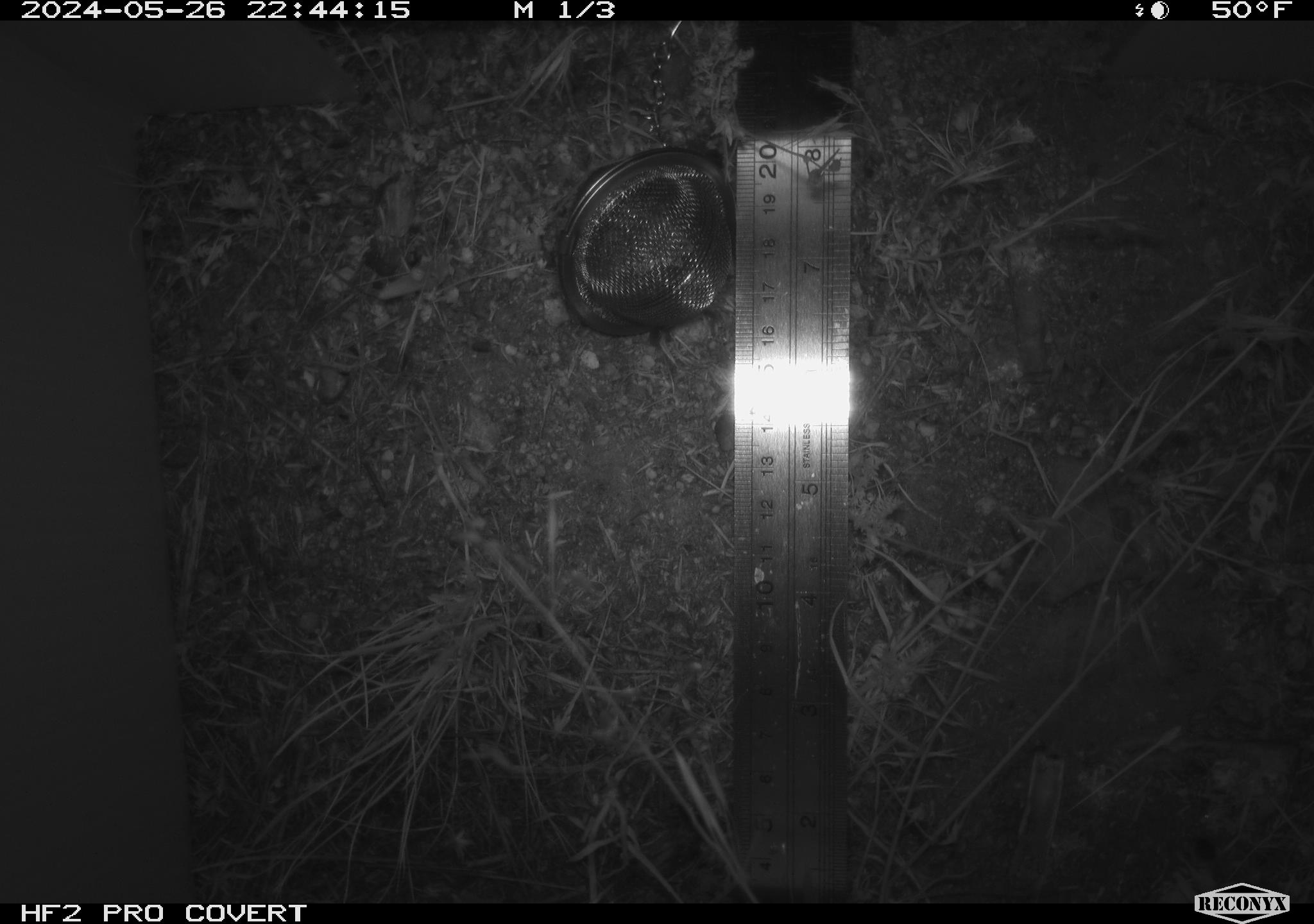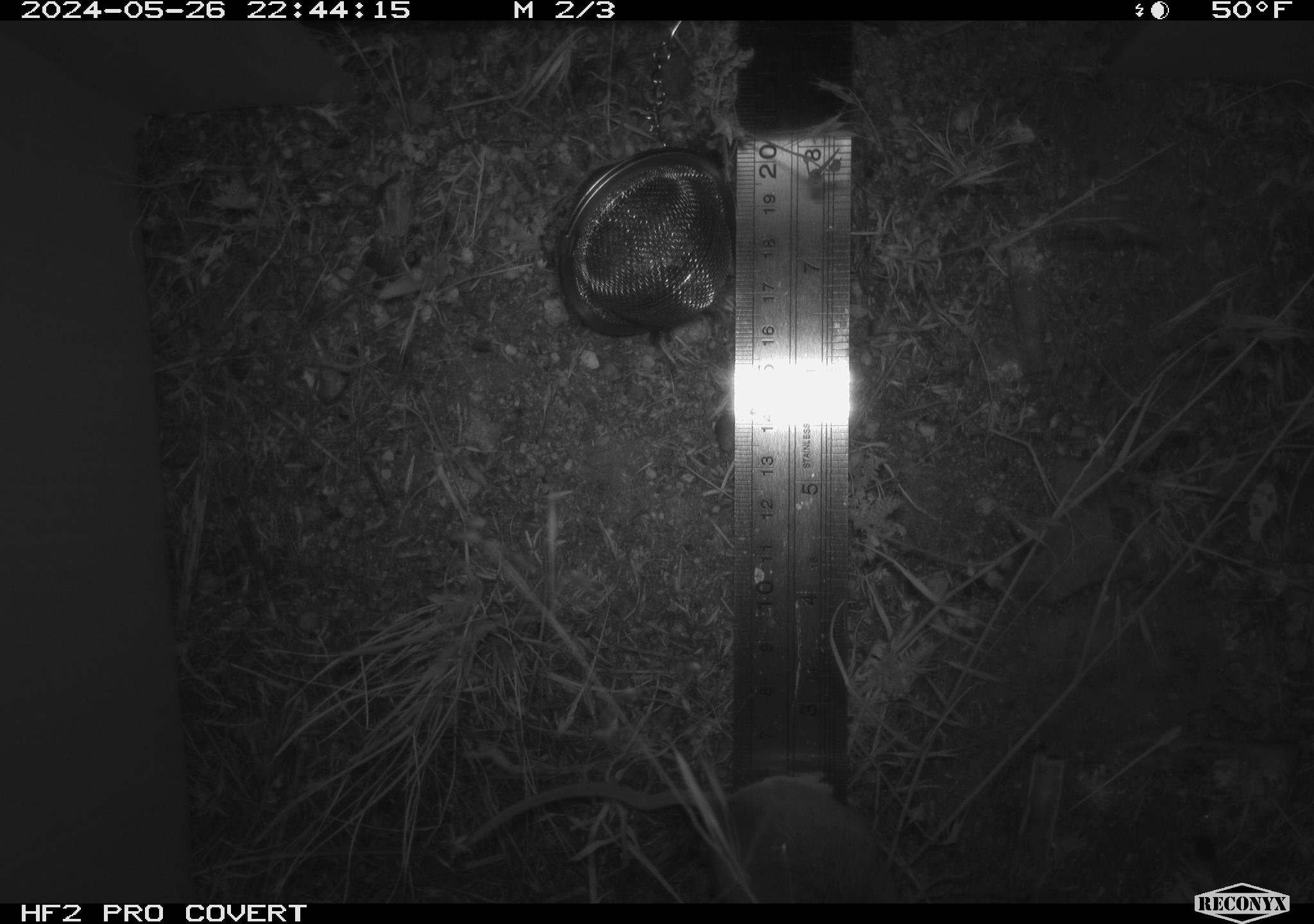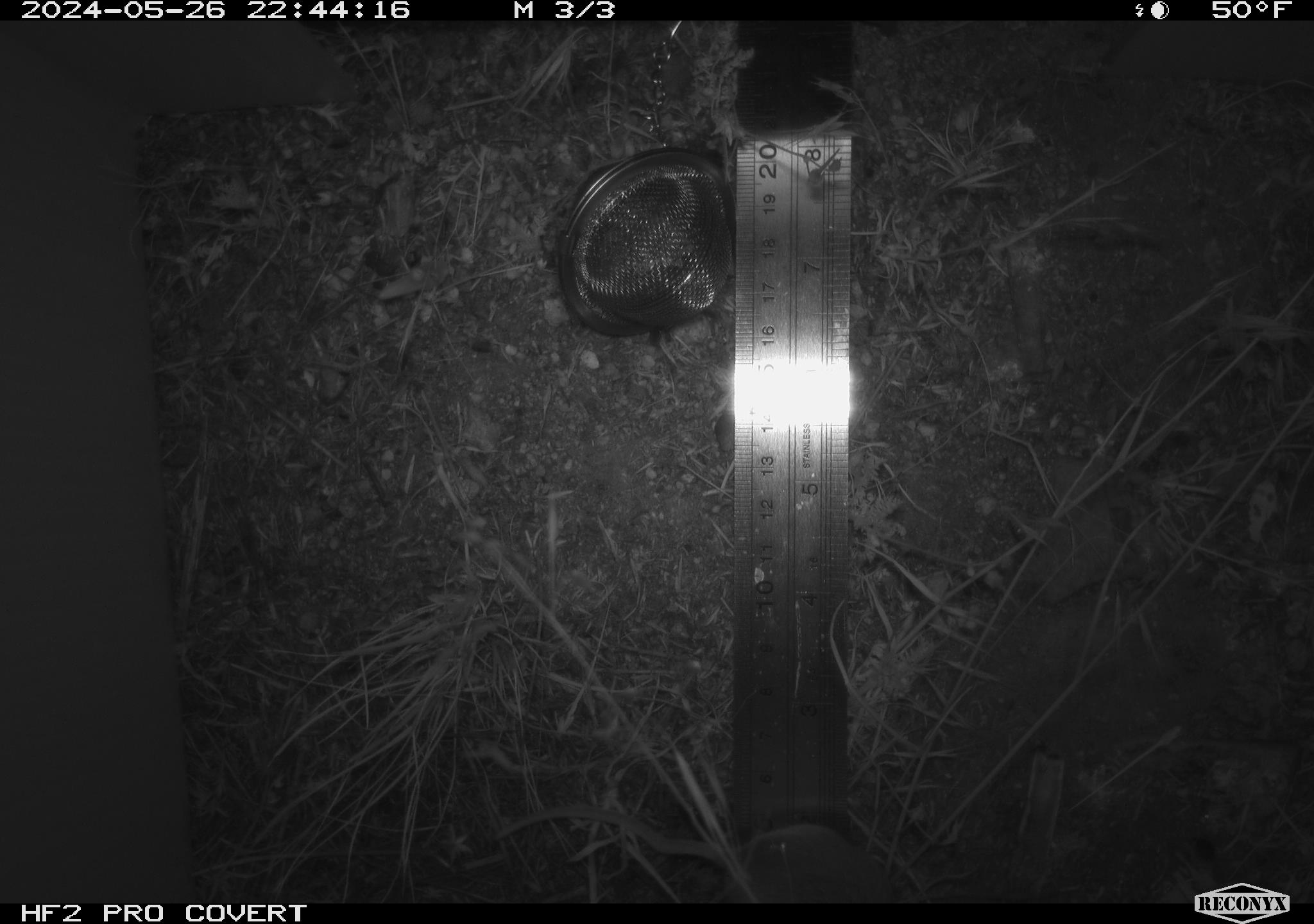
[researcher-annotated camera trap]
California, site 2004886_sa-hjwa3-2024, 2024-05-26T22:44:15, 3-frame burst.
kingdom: Animalia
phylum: Chordata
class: Mammalia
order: Rodentia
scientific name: Rodentia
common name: rodent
Rodent (Rodentia).